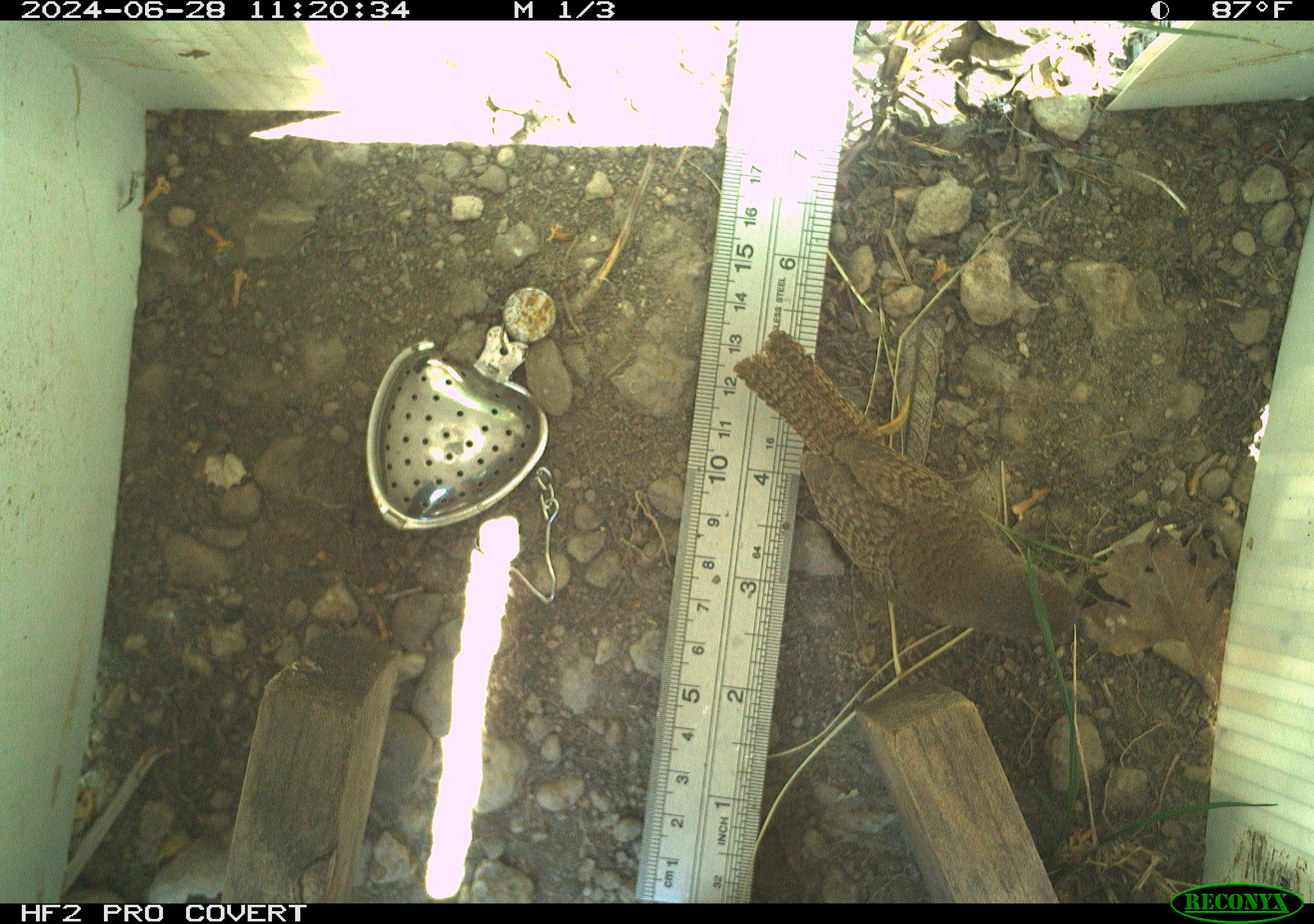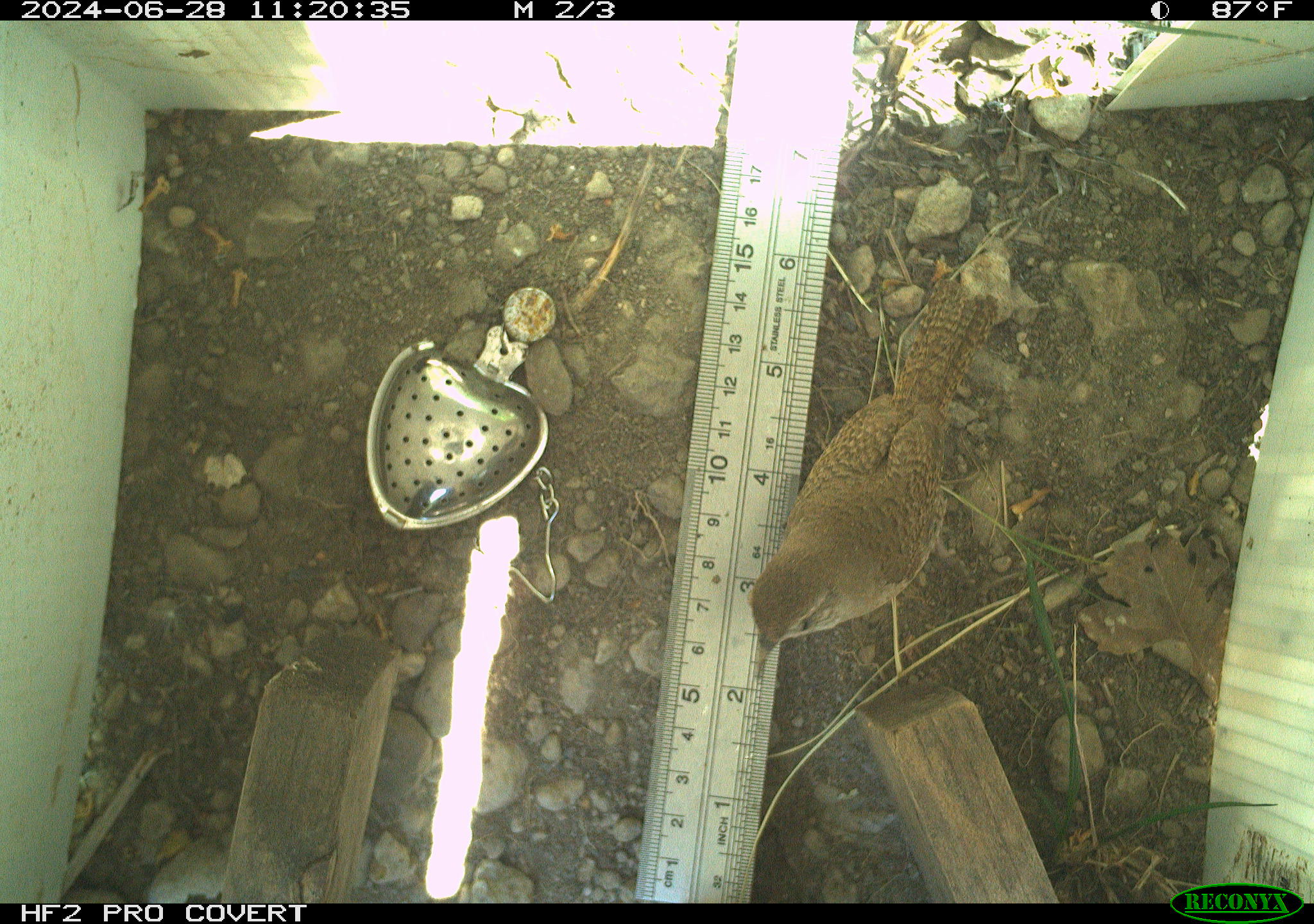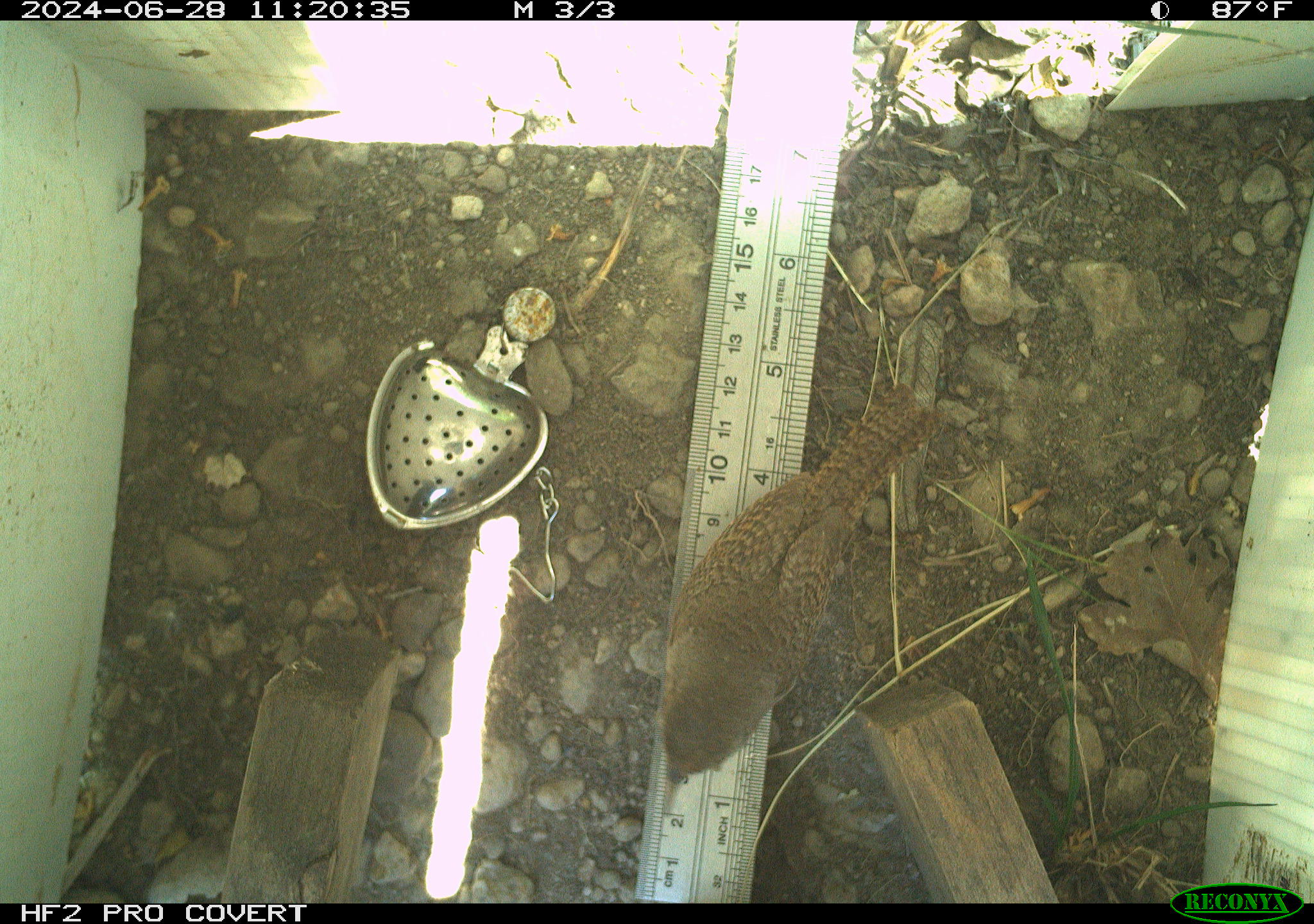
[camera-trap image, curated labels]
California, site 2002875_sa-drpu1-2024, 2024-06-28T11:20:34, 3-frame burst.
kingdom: Animalia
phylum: Chordata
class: Aves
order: Passeriformes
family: Troglodytidae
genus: Thryomanes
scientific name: Thryomanes bewickii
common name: bewick's wren